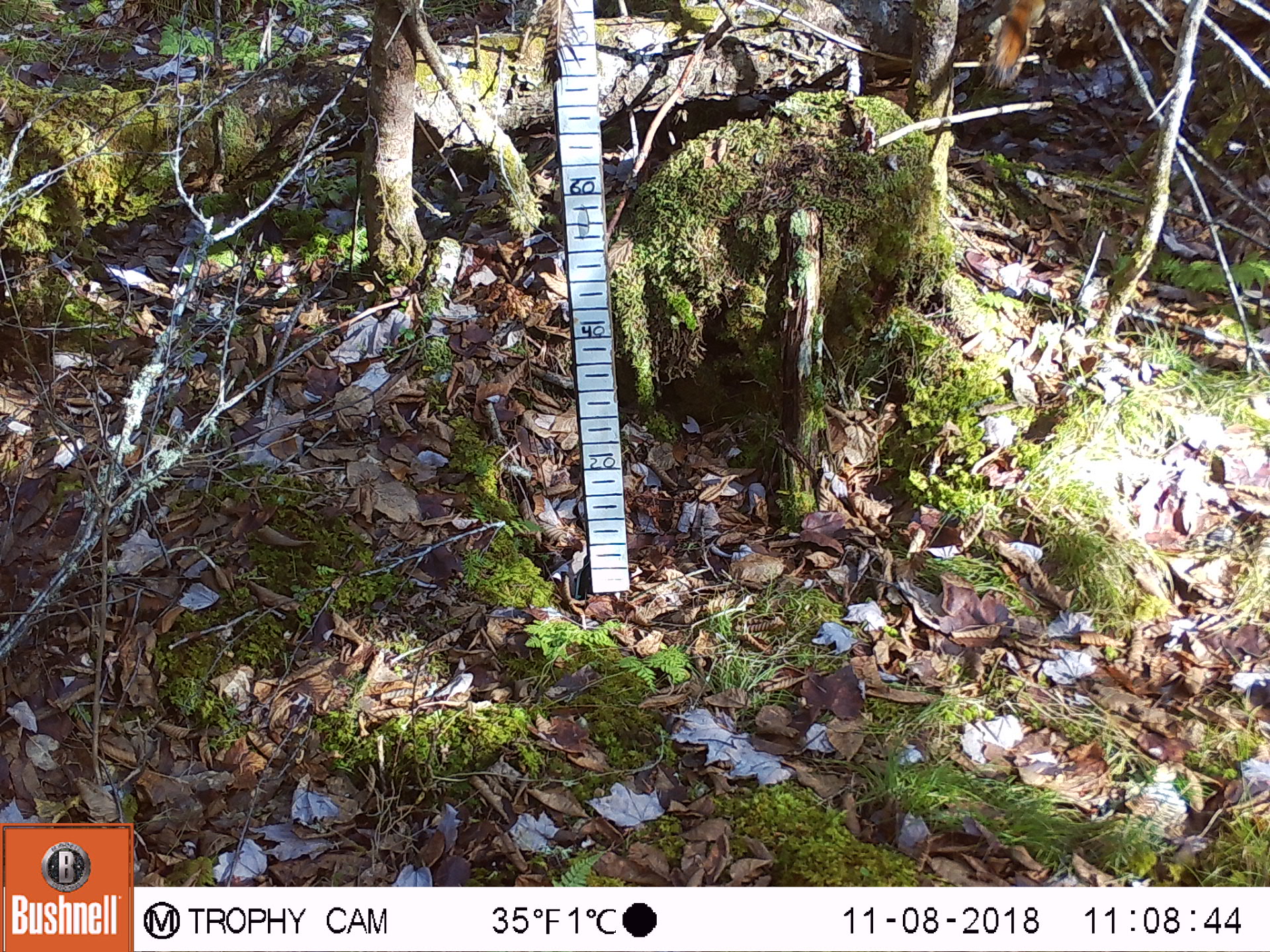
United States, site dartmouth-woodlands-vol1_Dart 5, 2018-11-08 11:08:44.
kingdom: Animalia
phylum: Chordata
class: Mammalia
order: Rodentia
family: Sciuridae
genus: Tamiasciurus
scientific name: Tamiasciurus hudsonicus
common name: red squirrel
Red squirrel (Tamiasciurus hudsonicus).